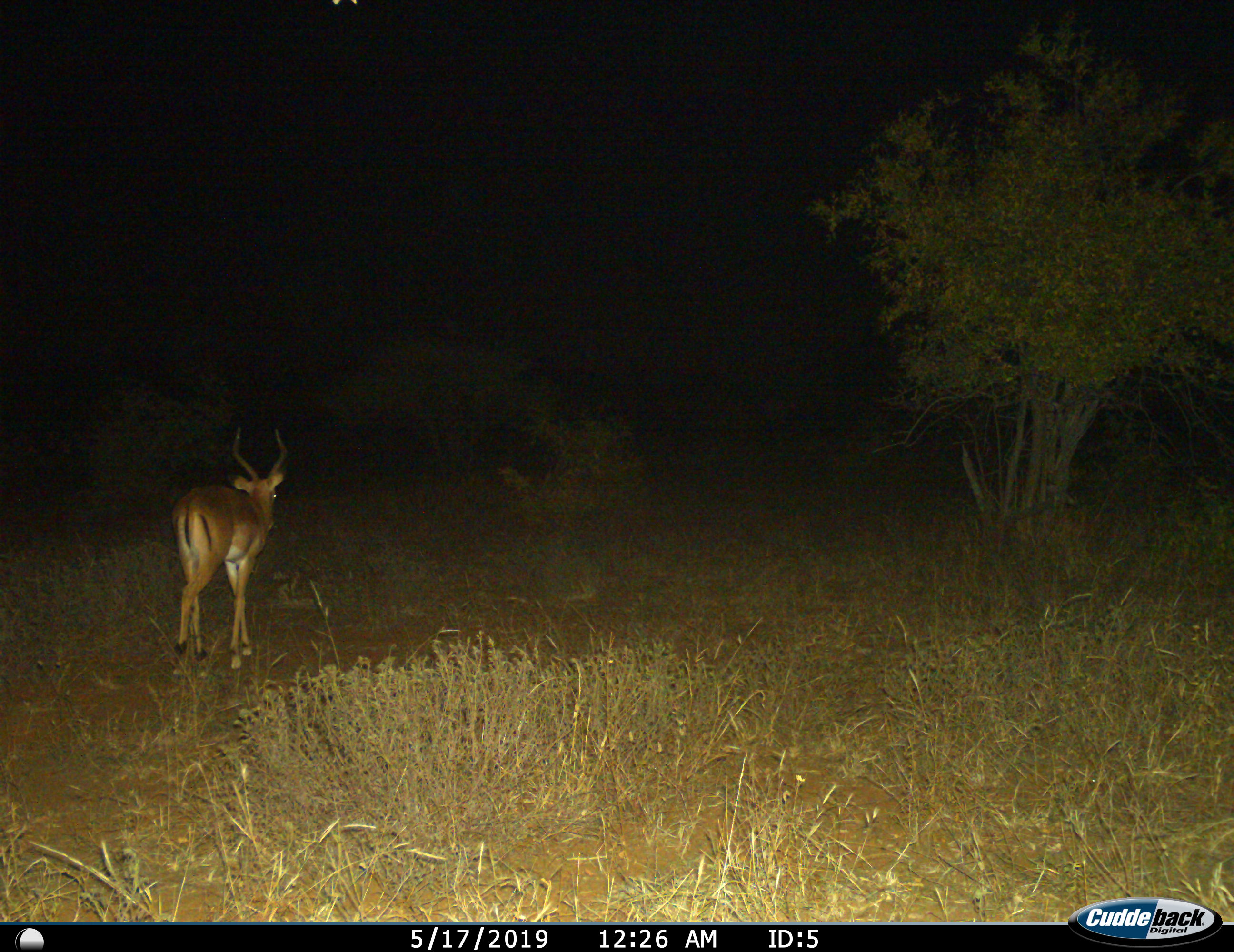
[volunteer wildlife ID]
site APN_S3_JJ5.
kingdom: Animalia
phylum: Chordata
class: Mammalia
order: Artiodactyla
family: Bovidae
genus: Aepyceros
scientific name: Aepyceros melampus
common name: impala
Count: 1.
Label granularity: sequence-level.